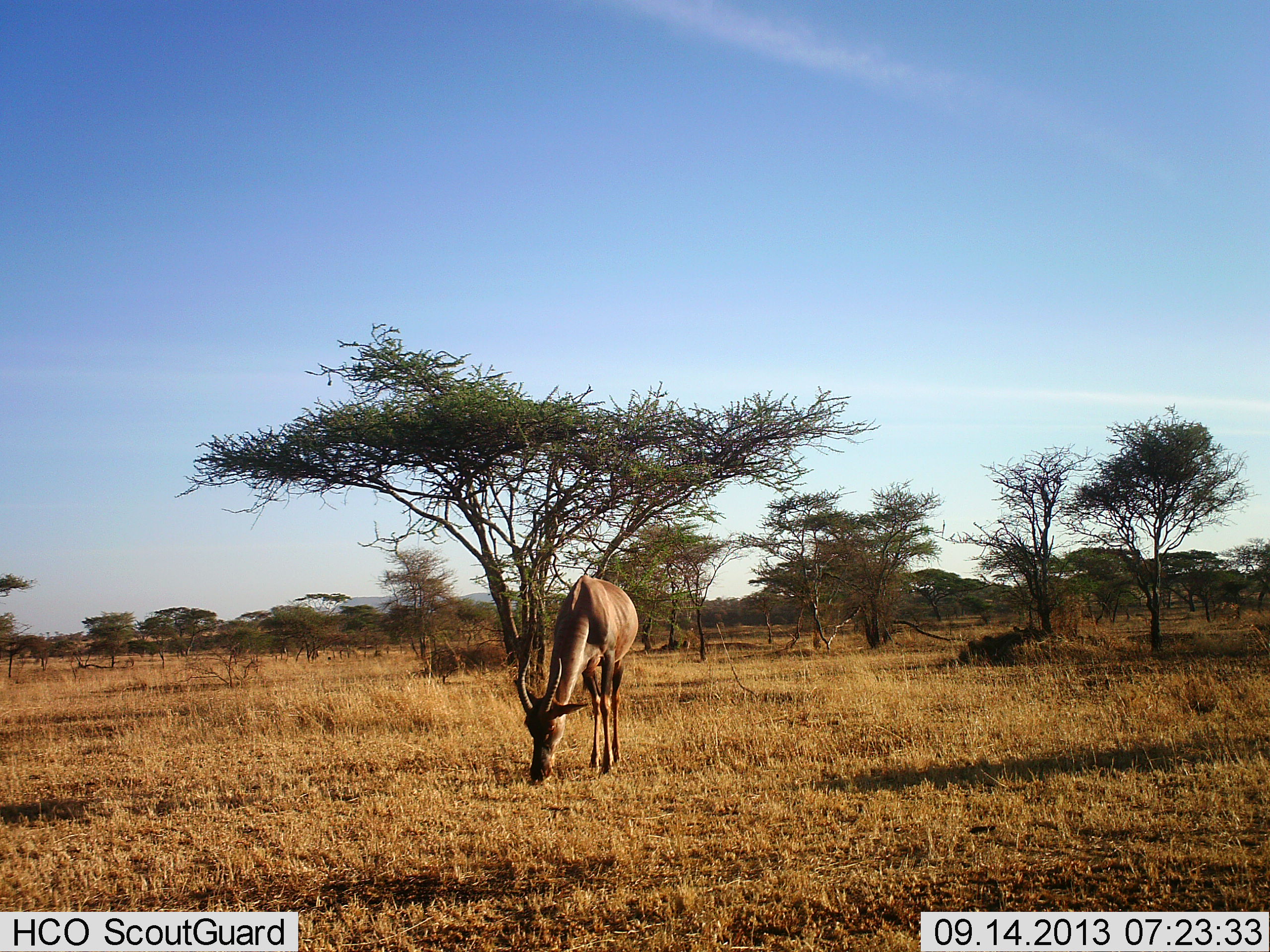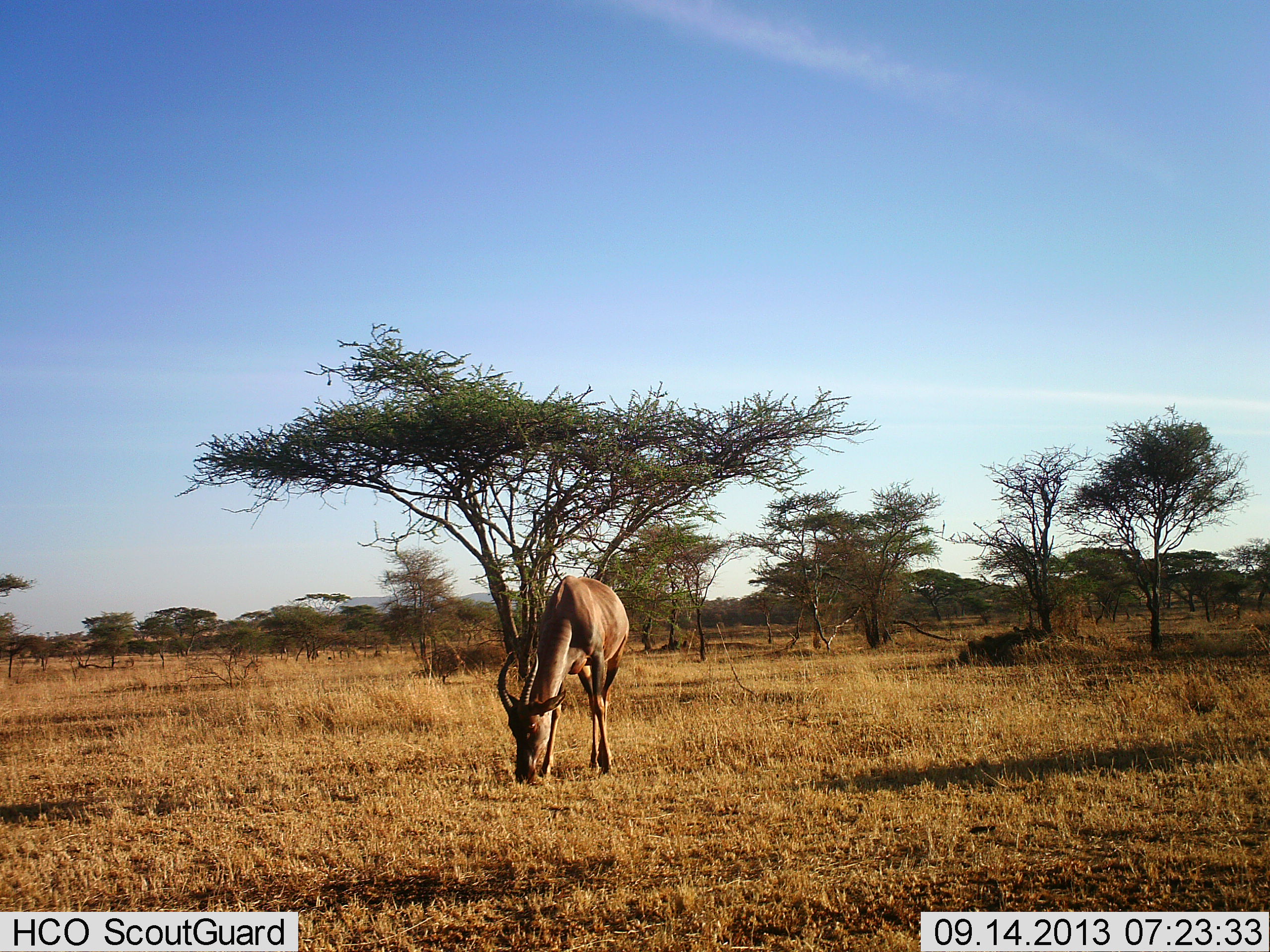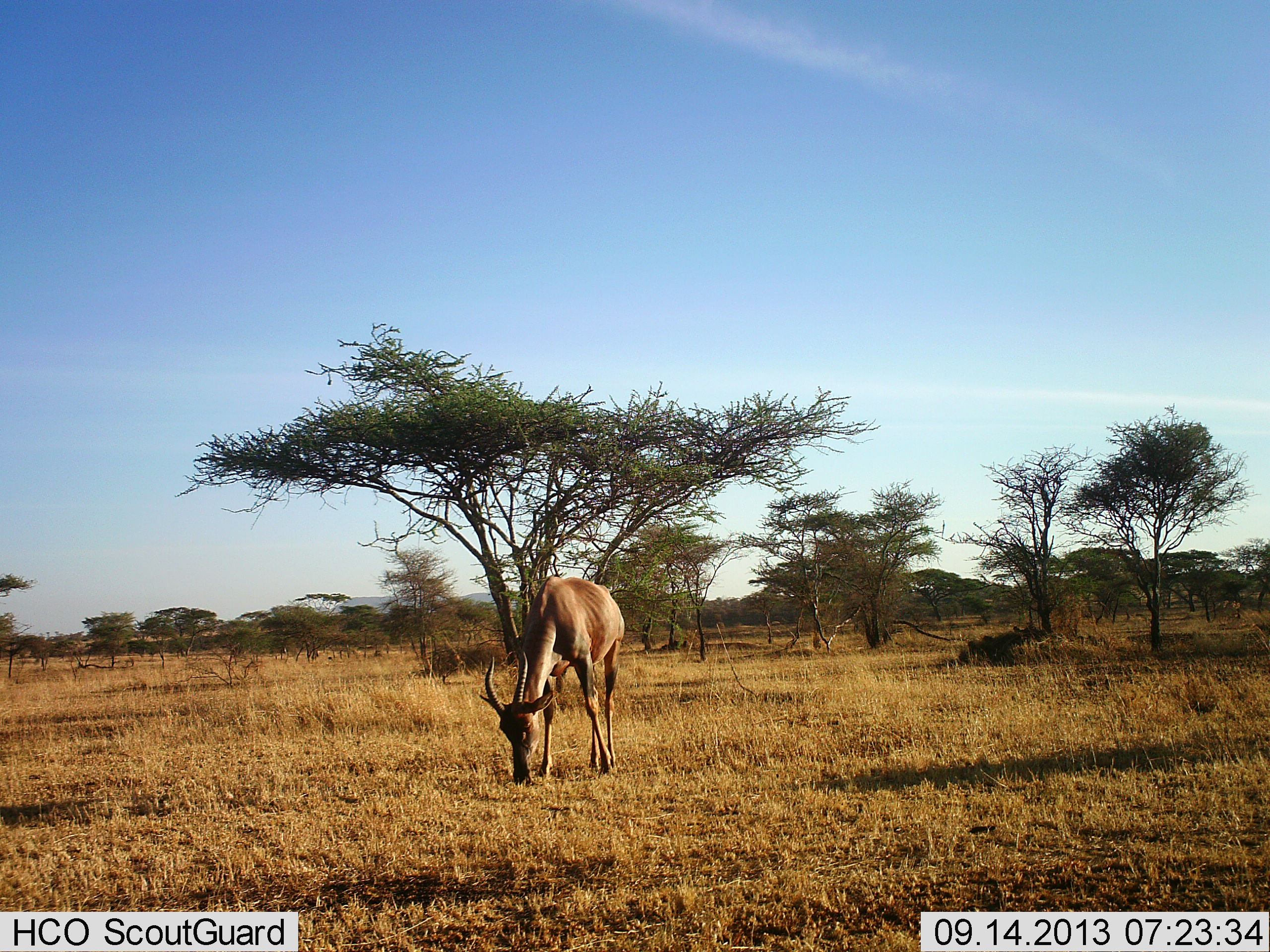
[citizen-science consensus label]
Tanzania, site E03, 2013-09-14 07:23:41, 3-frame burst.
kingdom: Animalia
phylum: Chordata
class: Mammalia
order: Artiodactyla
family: Bovidae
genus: Damaliscus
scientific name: Damaliscus lunatus jimela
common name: topi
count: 1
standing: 8%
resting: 0%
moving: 0%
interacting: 0%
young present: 0%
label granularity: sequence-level